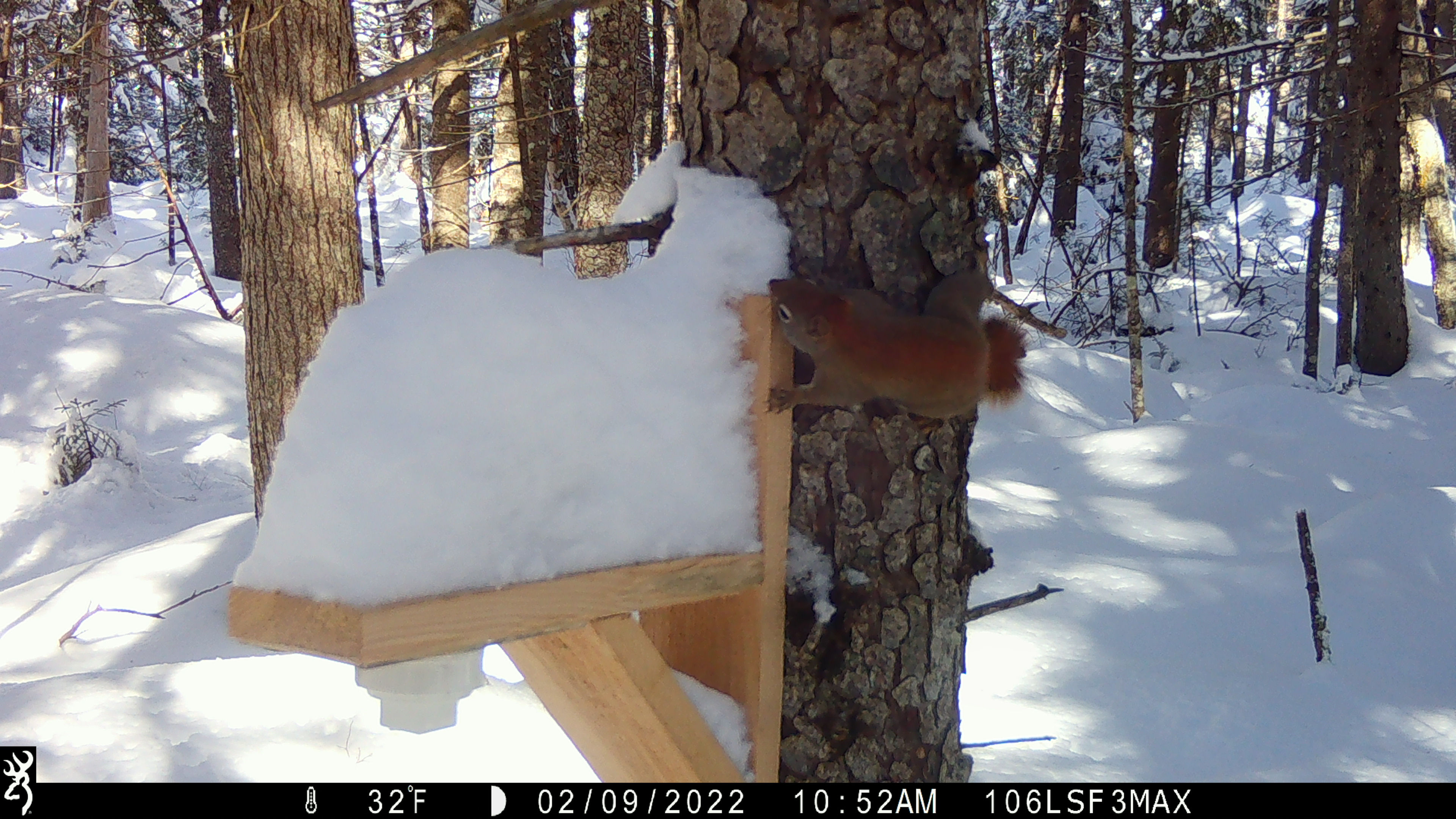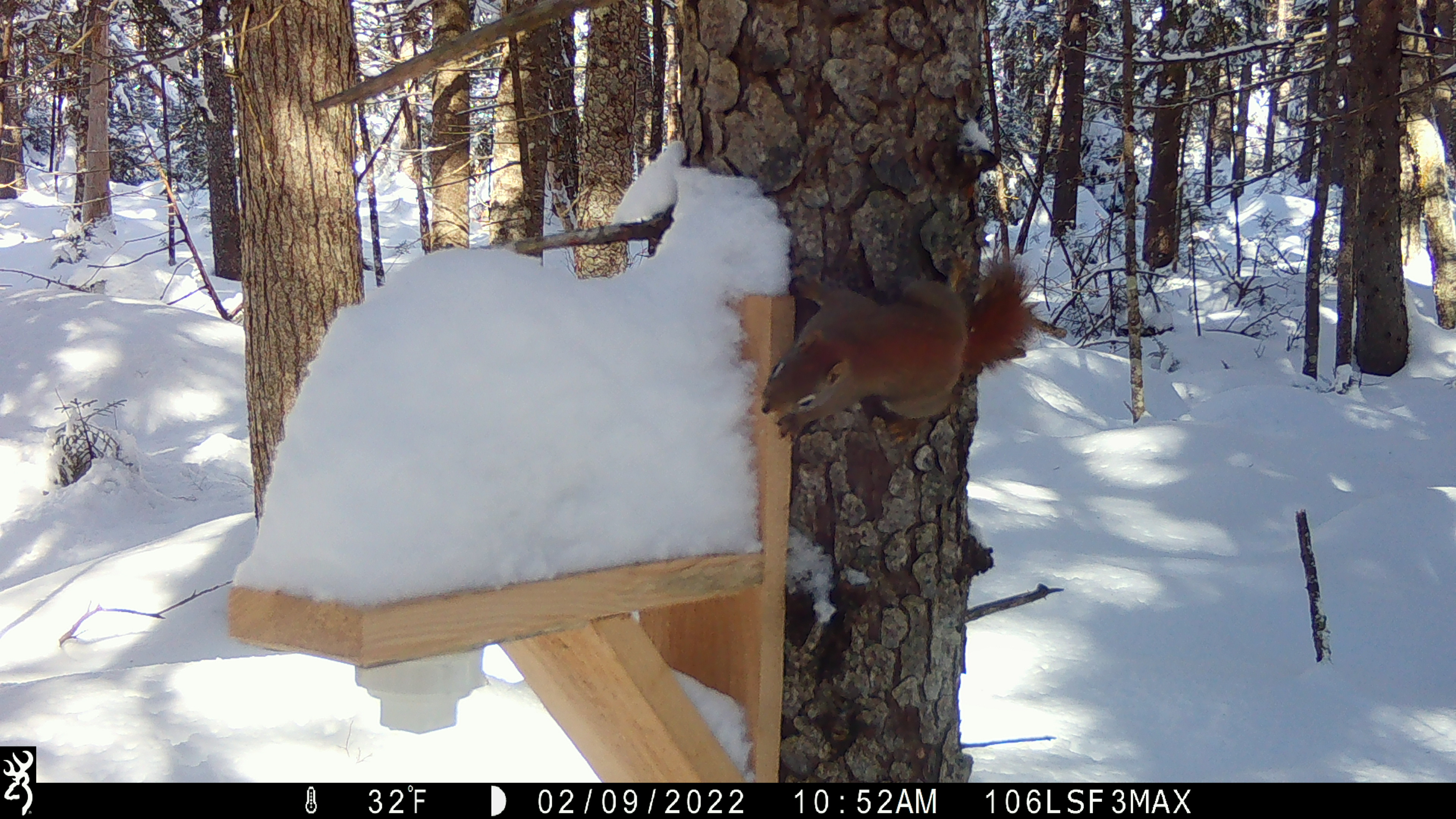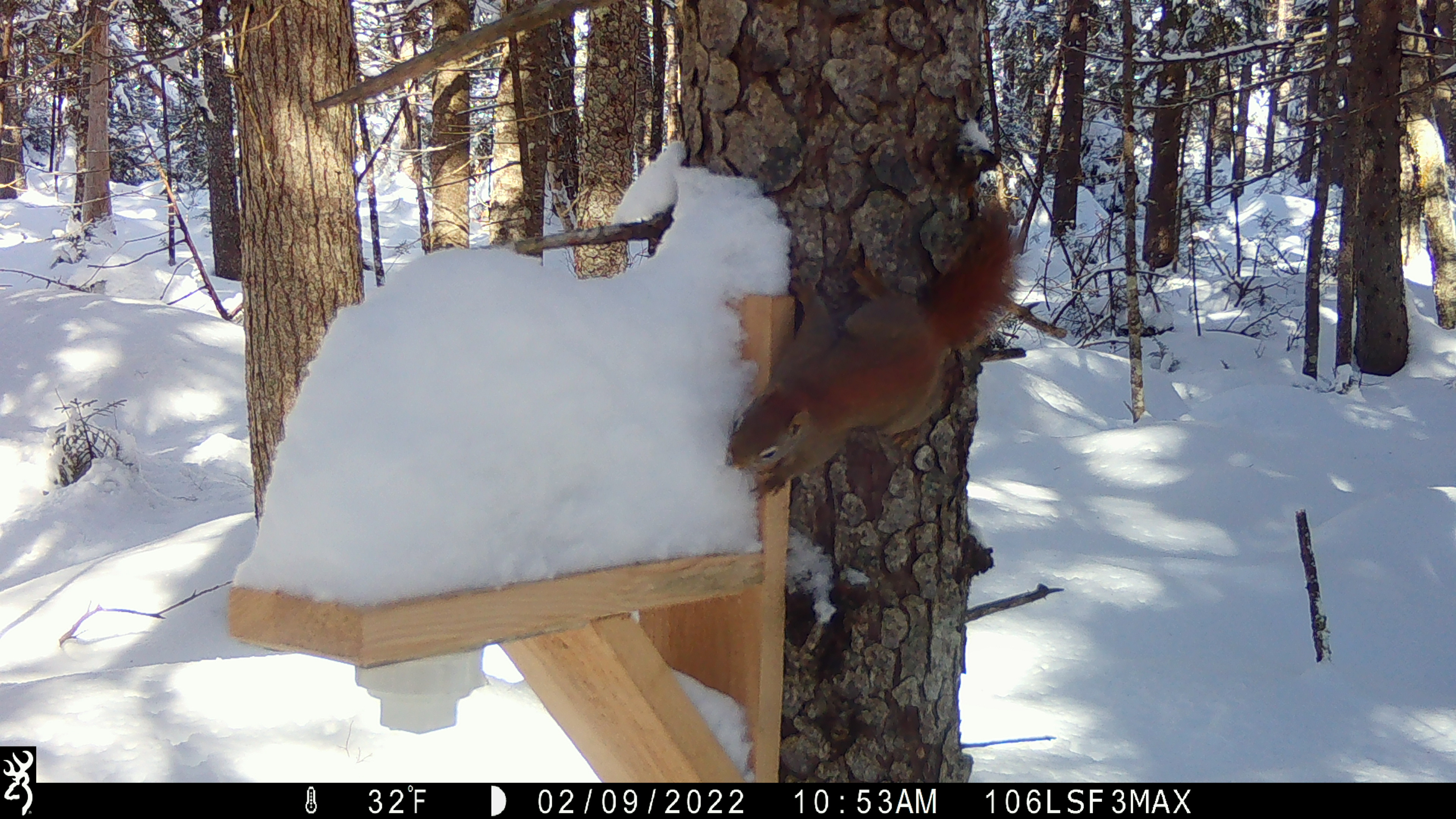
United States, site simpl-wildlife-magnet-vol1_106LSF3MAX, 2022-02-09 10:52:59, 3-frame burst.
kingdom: Animalia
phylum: Chordata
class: Mammalia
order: Rodentia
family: Sciuridae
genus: Tamiasciurus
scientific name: Tamiasciurus hudsonicus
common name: red squirrel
Red squirrel (Tamiasciurus hudsonicus).